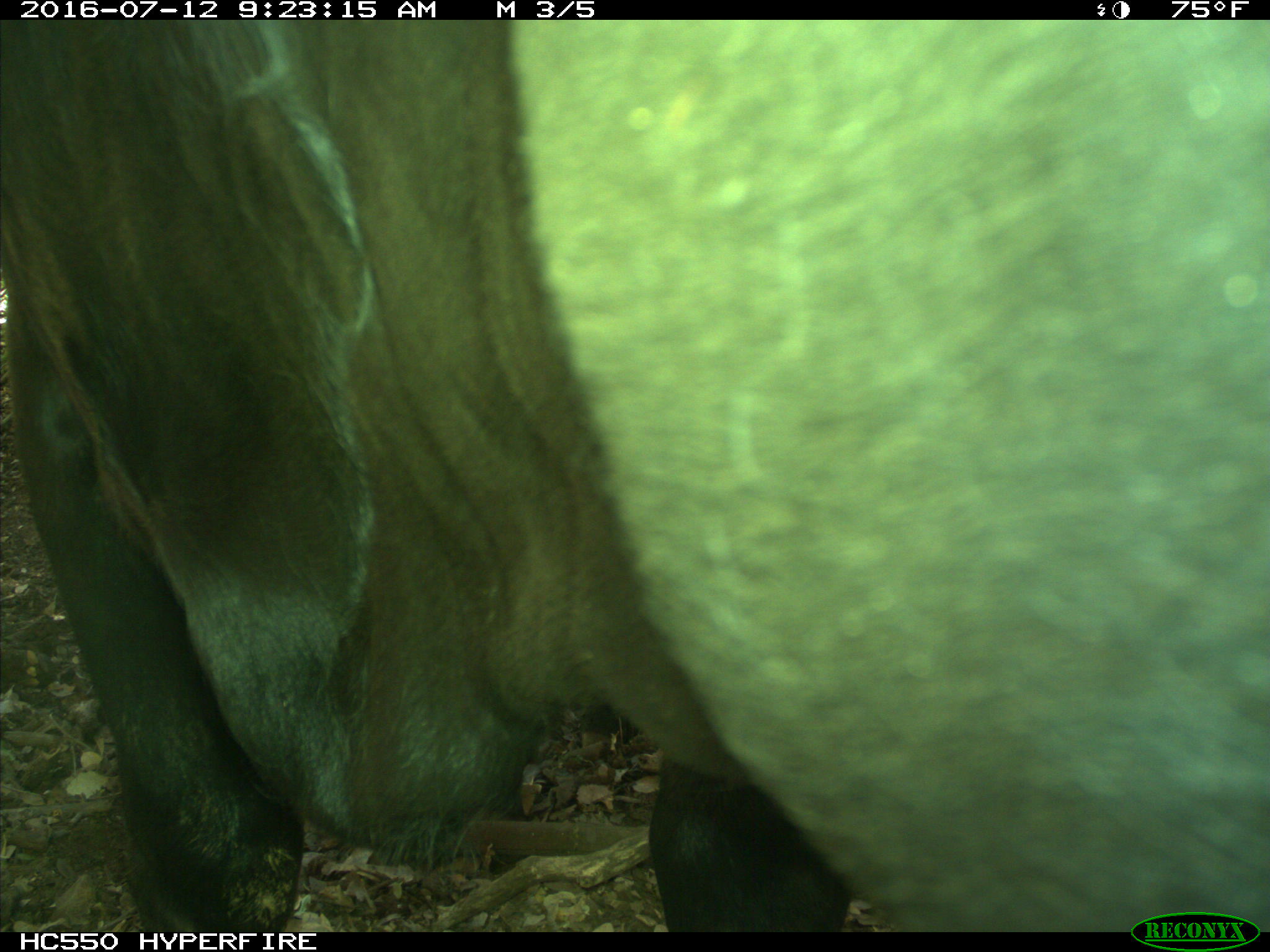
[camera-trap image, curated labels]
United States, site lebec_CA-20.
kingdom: Animalia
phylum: Chordata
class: Mammalia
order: Artiodactyla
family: Bovidae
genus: Bos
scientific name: Bos taurus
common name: domestic cow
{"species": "Bos taurus (domestic cow)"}